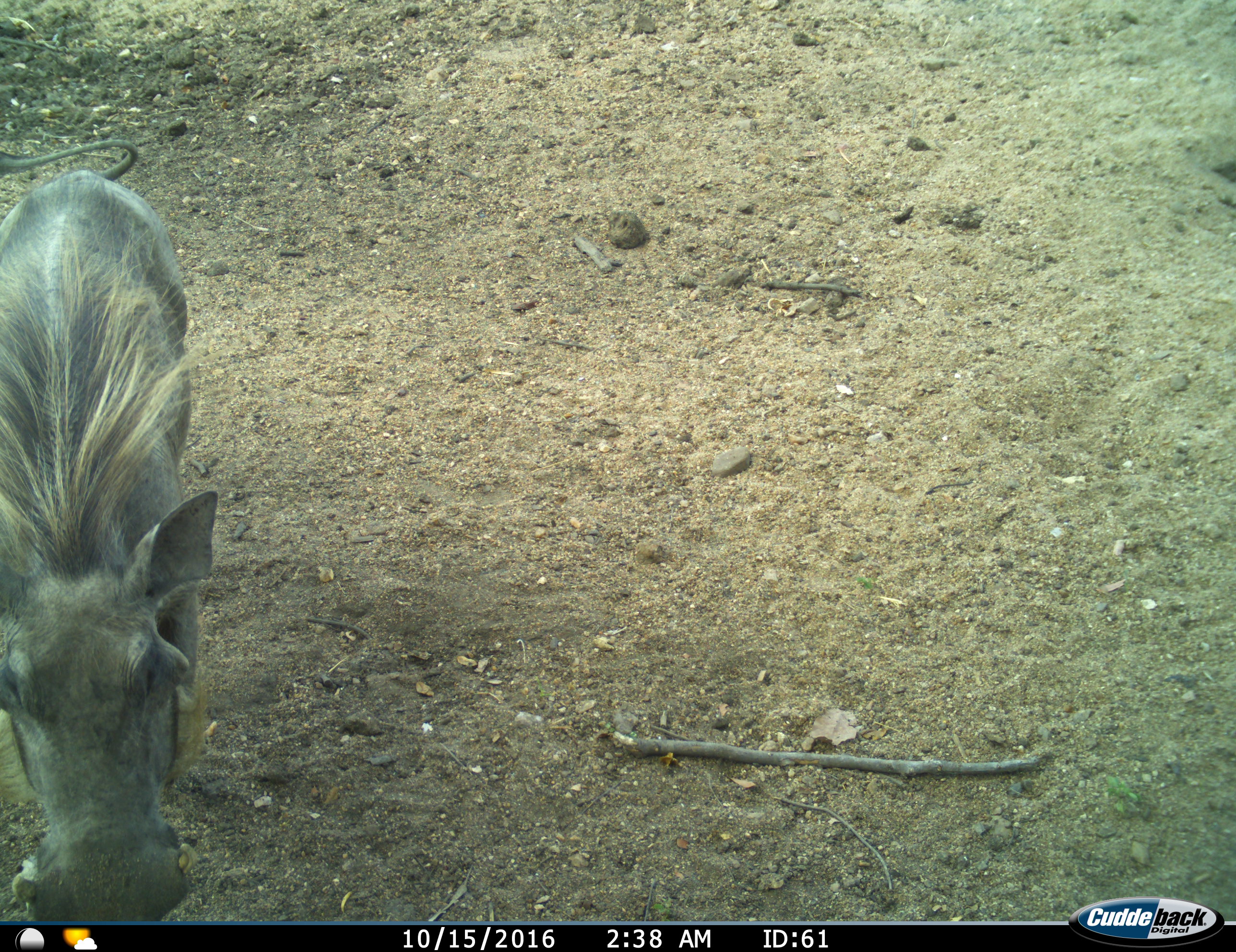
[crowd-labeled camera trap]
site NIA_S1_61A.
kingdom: Animalia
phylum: Chordata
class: Mammalia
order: Artiodactyla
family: Suidae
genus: Phacochoerus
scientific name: Phacochoerus africanus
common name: warthog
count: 1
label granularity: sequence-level